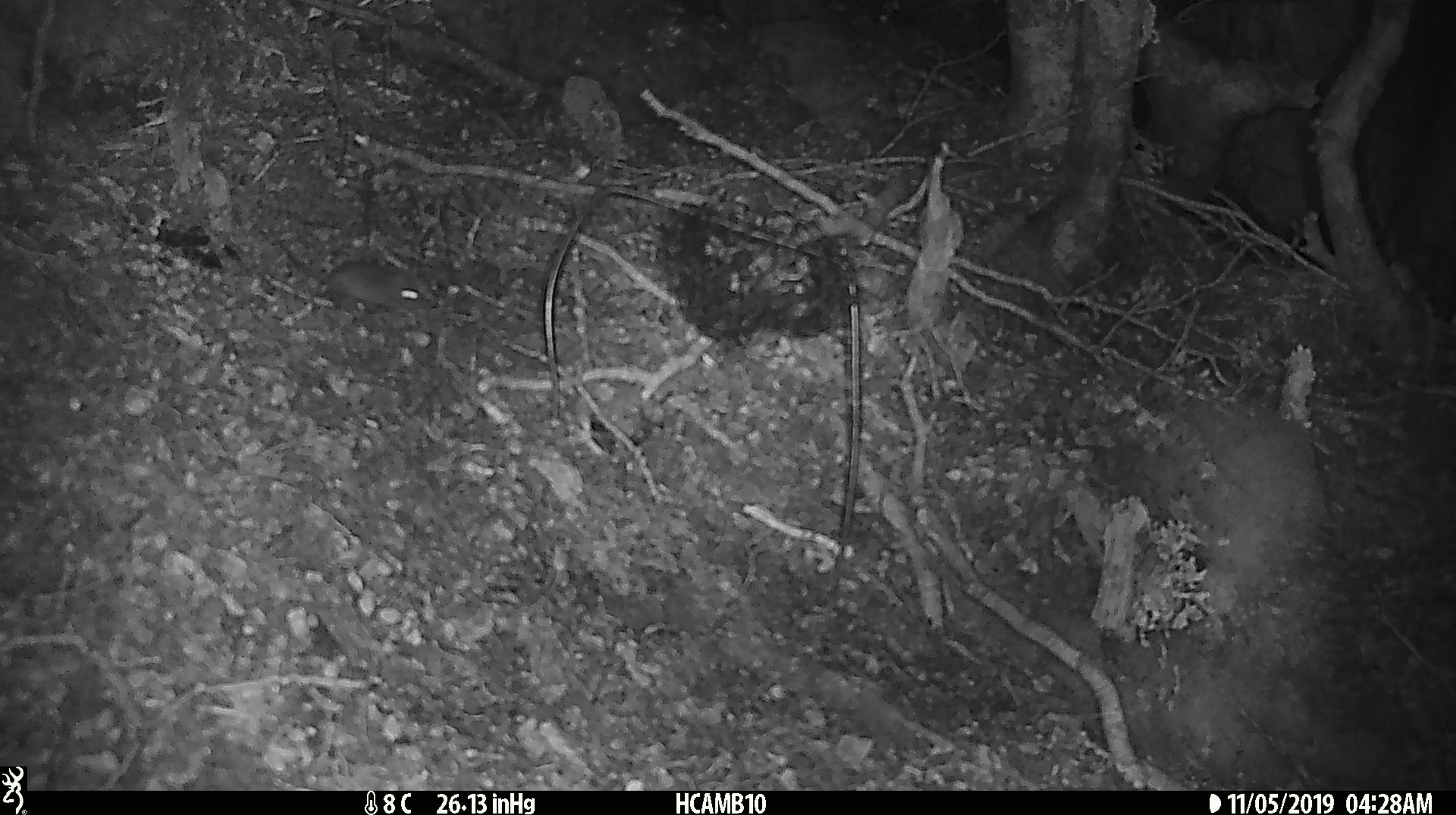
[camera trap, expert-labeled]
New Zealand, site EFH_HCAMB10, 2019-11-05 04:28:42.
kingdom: Animalia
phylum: Chordata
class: Mammalia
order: Rodentia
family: Muridae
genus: Mus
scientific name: Mus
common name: mouse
Mouse (Mus).